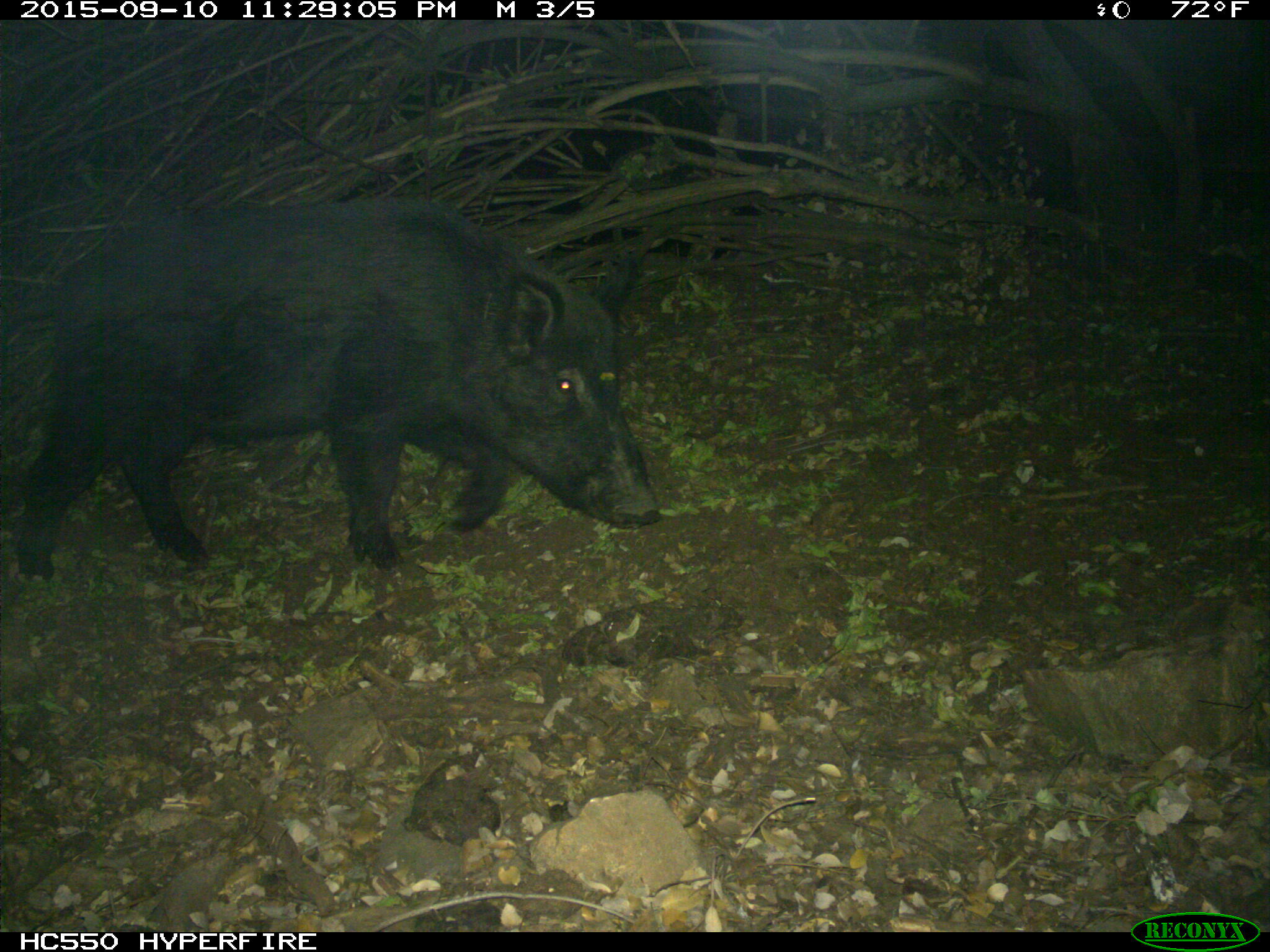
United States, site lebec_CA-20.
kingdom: Animalia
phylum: Chordata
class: Mammalia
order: Artiodactyla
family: Suidae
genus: Sus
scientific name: Sus scrofa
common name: wild boar